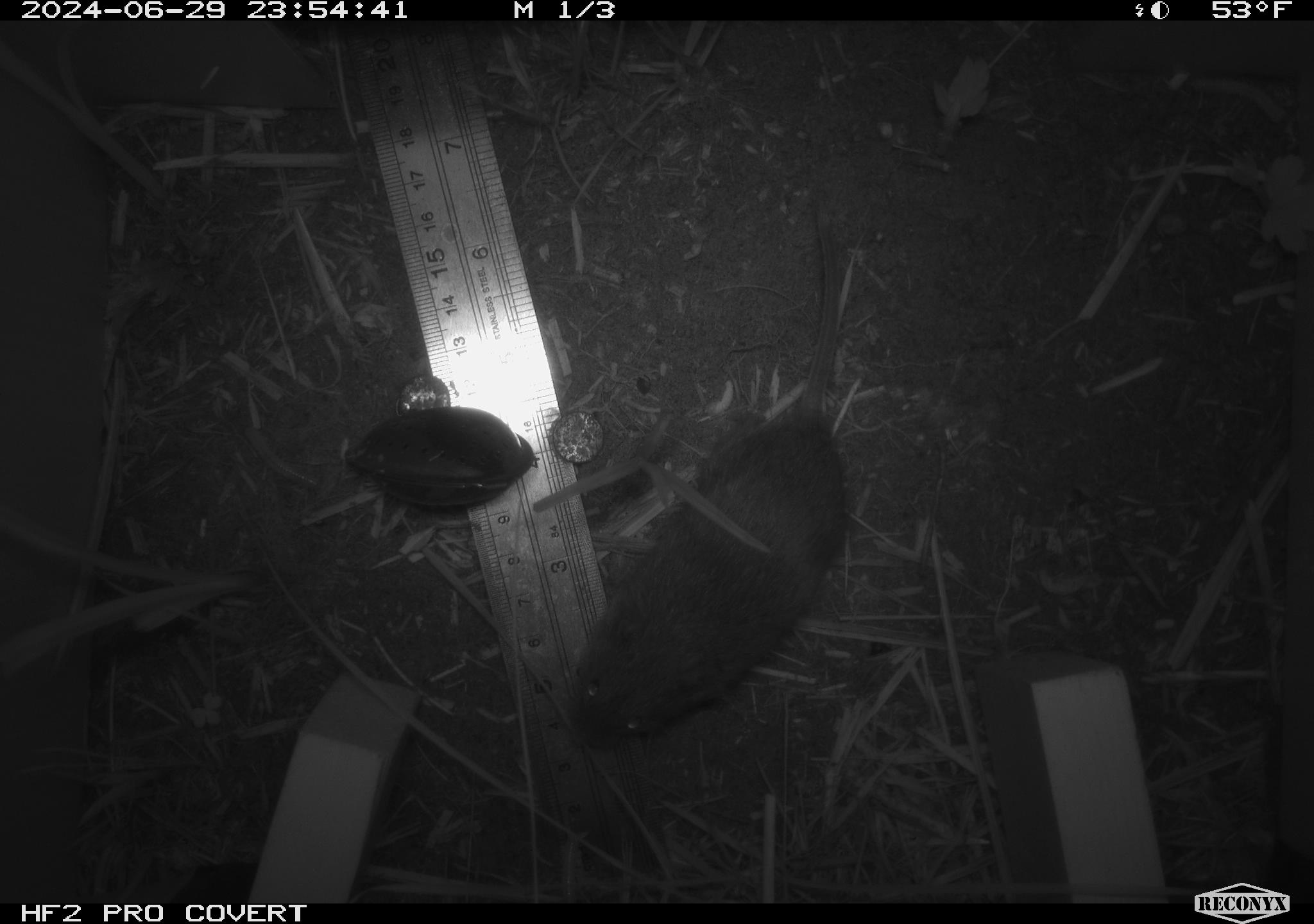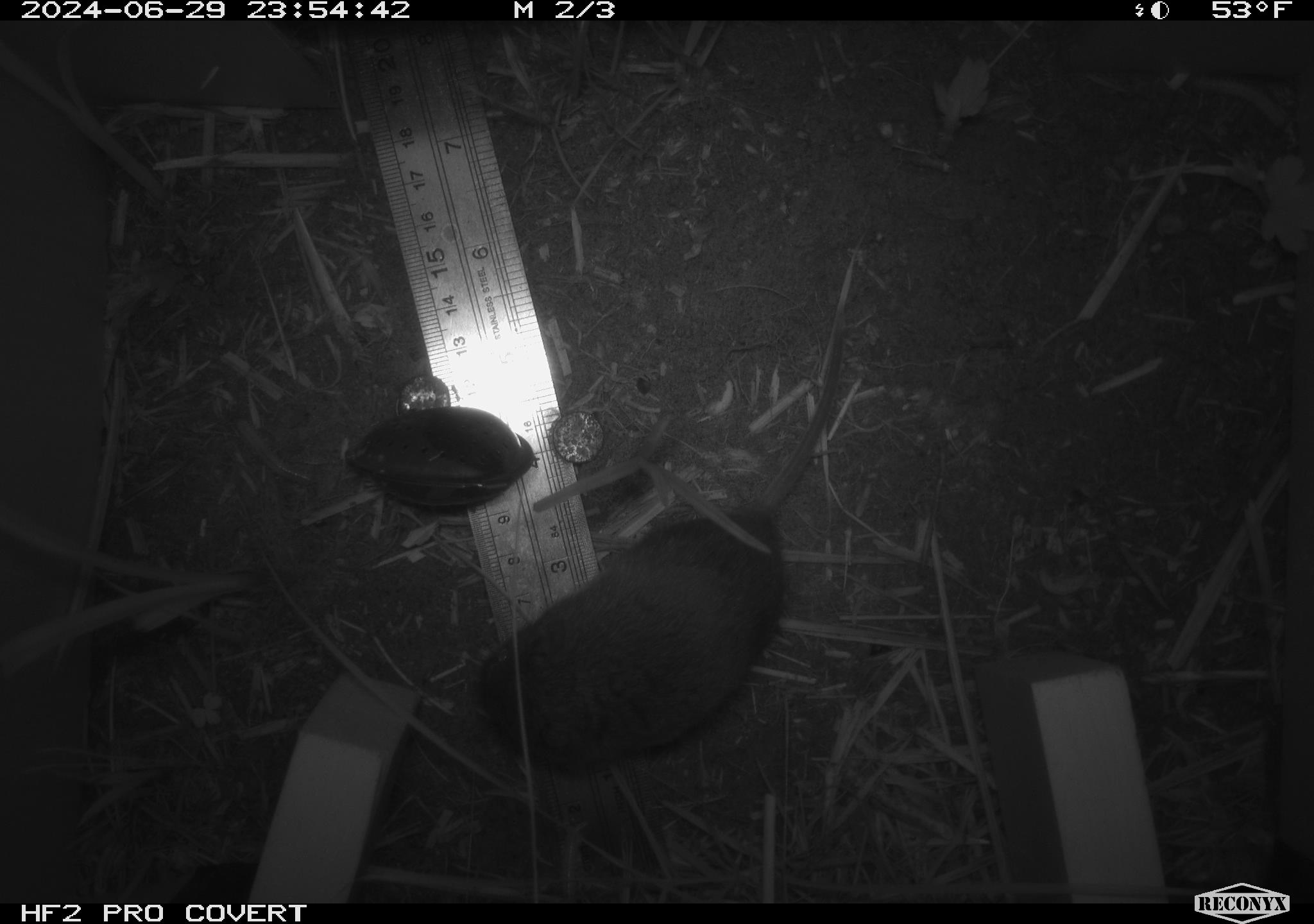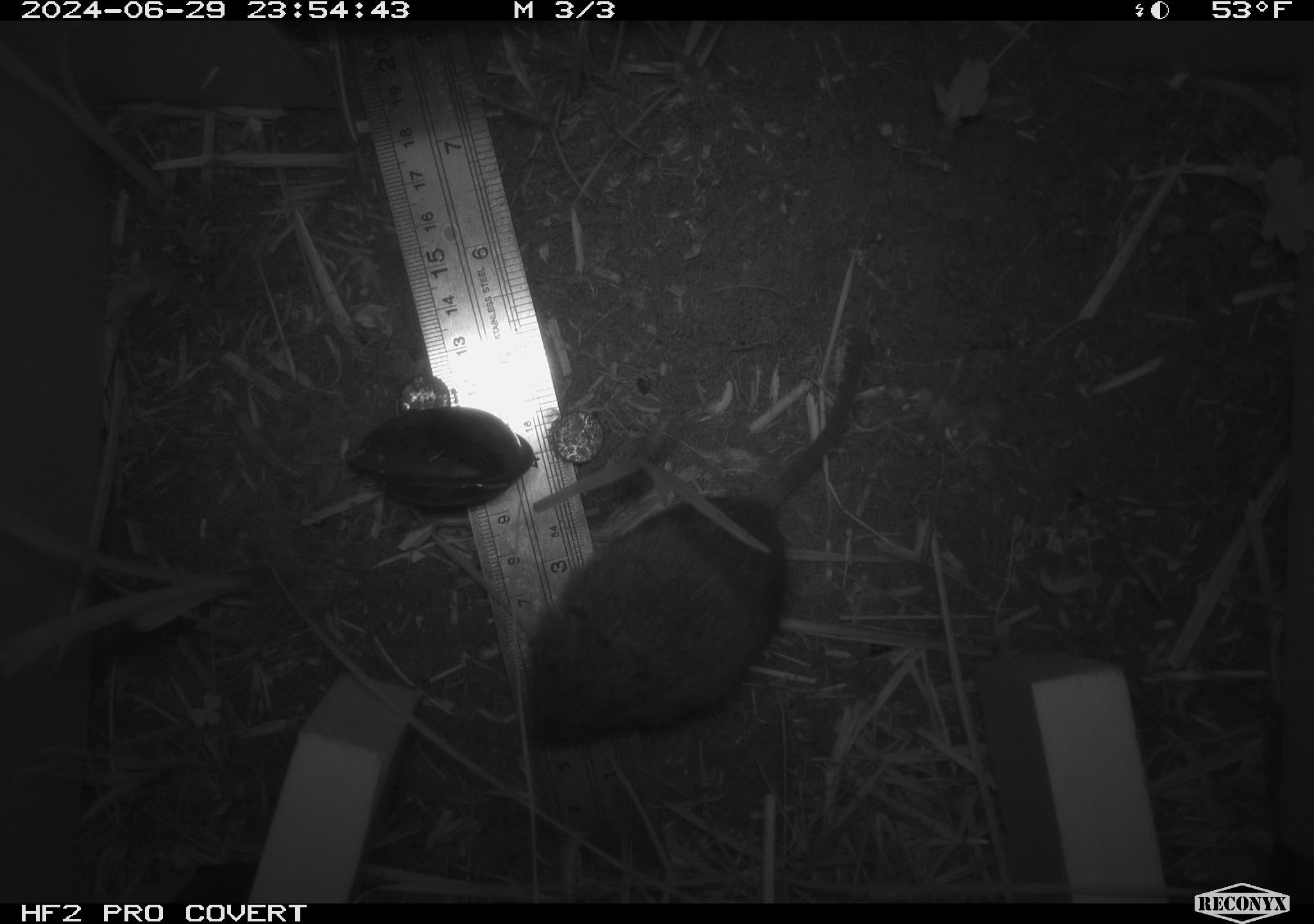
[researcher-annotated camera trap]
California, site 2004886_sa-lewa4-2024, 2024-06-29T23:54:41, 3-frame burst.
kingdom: Animalia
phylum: Chordata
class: Mammalia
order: Rodentia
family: Cricetidae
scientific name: Arvicolinae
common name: voles, lemmings, and muskrats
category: arvicolinae subfamily